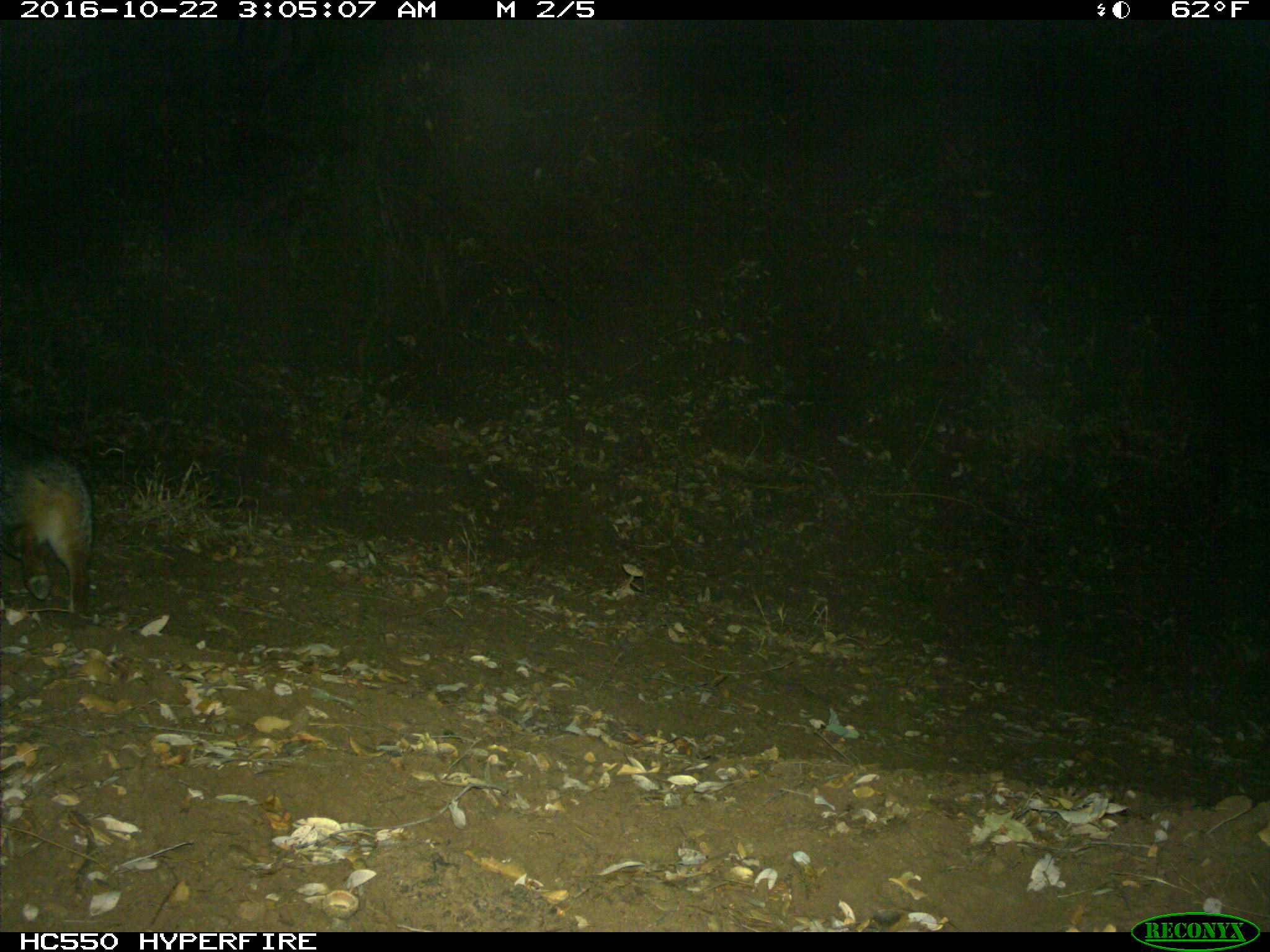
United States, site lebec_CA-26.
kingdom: Animalia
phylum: Chordata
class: Mammalia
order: Carnivora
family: Canidae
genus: Urocyon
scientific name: Urocyon cinereoargenteus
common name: gray fox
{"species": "Urocyon cinereoargenteus (gray fox)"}